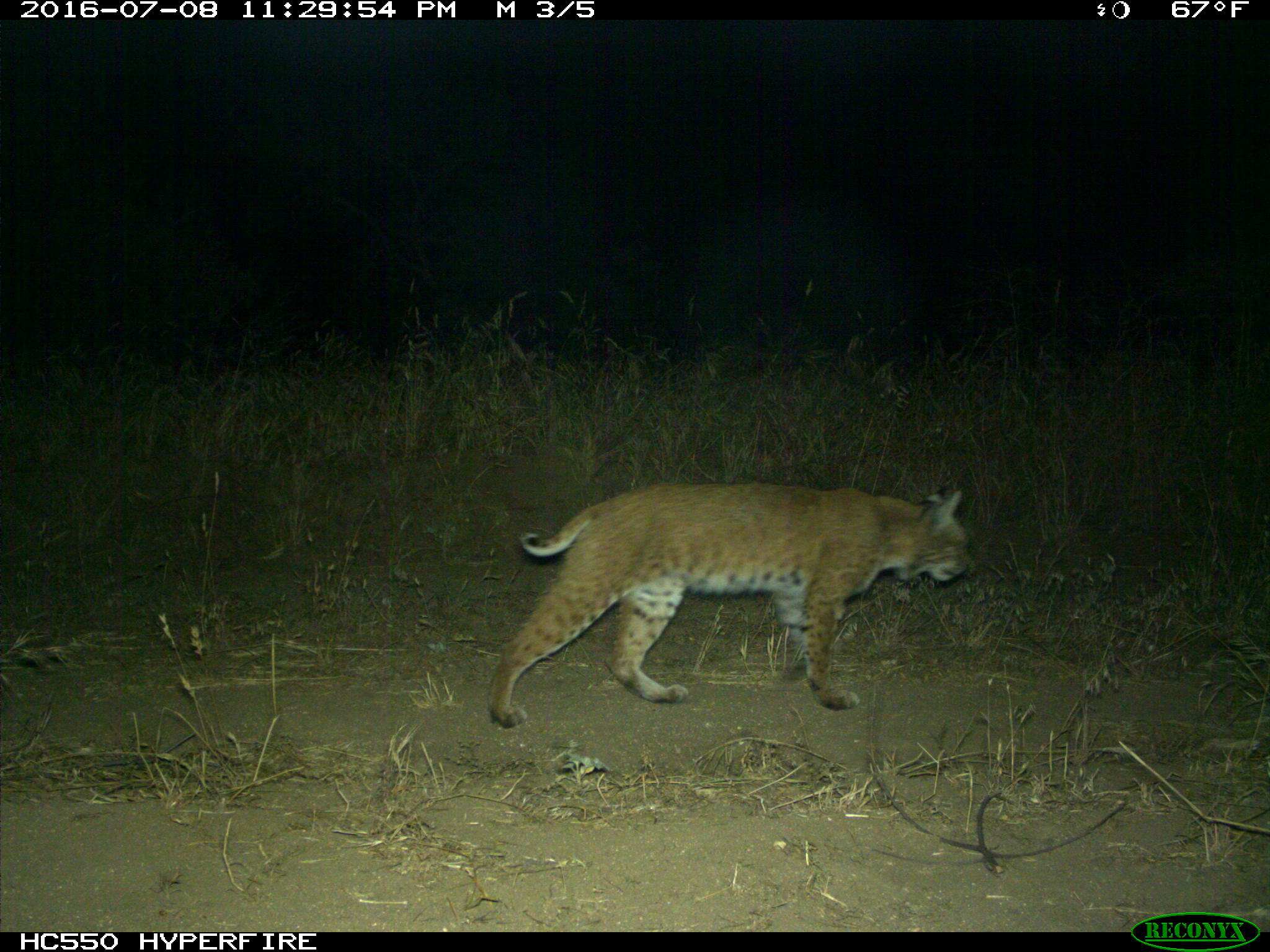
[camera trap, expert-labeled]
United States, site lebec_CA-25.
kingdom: Animalia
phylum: Chordata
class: Mammalia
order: Carnivora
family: Felidae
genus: Lynx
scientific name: Lynx rufus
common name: bobcat